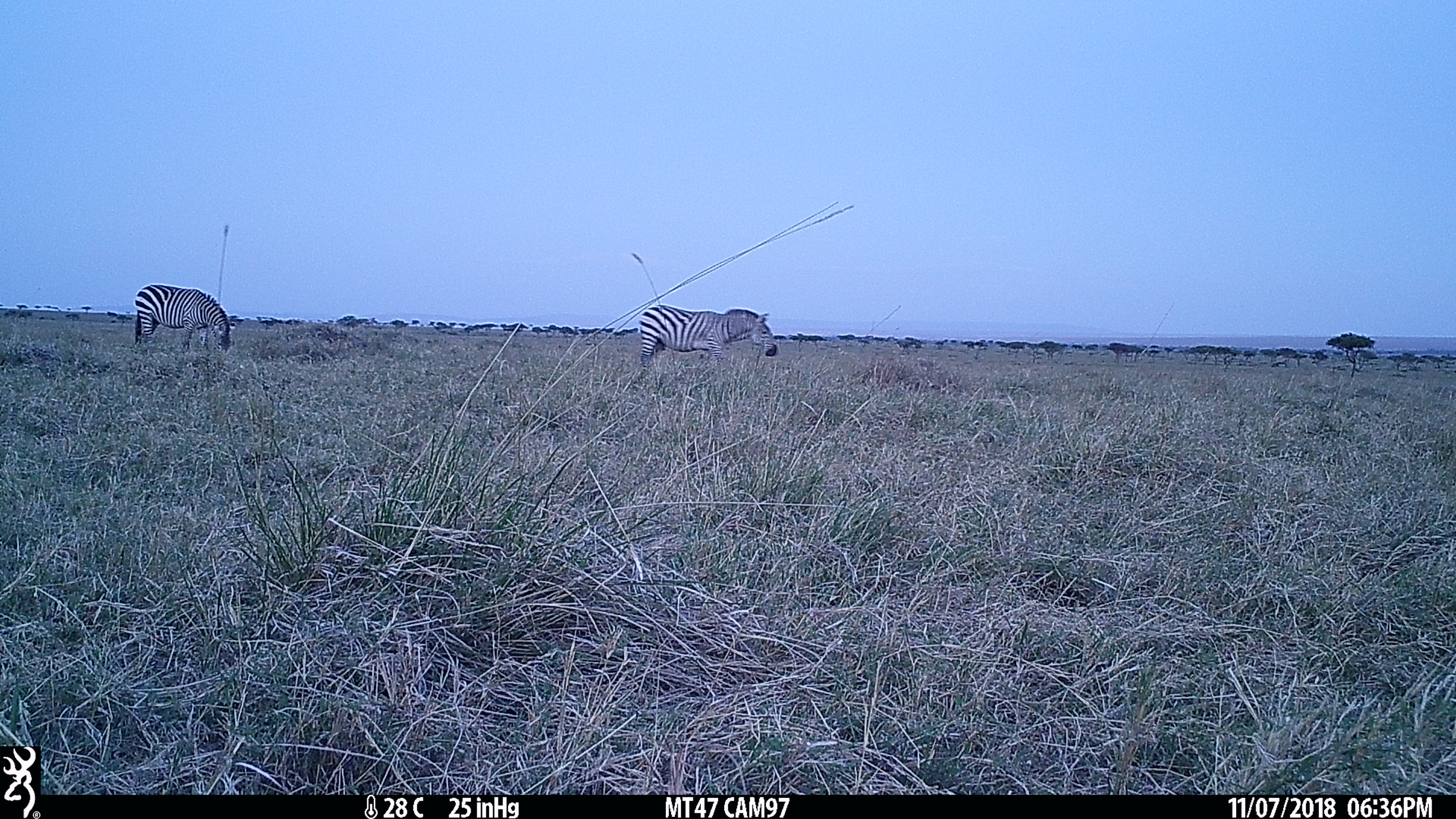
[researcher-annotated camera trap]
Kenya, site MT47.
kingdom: Animalia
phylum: Chordata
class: Mammalia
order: Perissodactyla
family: Equidae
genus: Equus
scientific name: Equus quagga burchellii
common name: burchell's zebra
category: zebra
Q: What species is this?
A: Zebra (burchell's zebra) (Equus quagga burchellii).